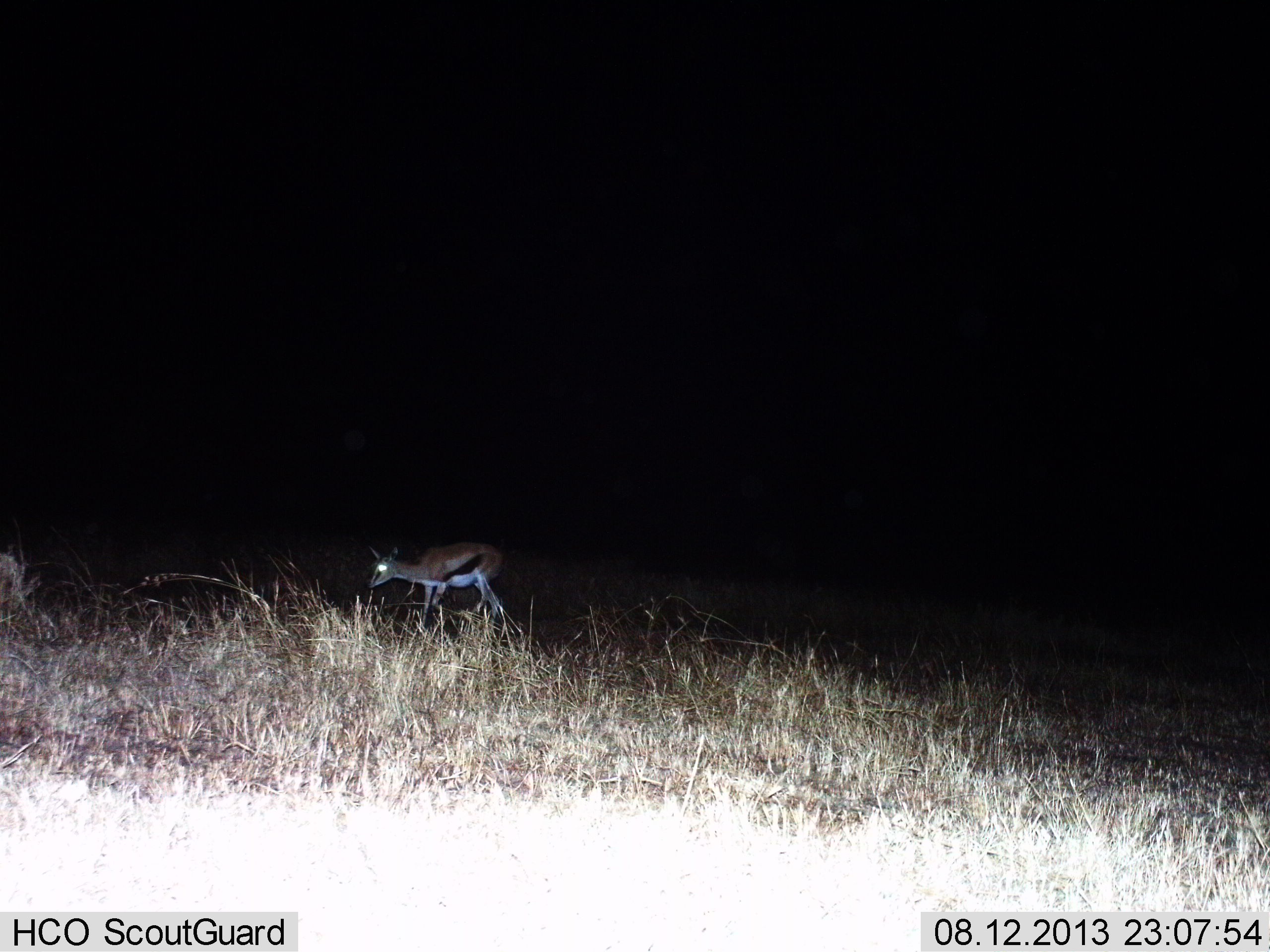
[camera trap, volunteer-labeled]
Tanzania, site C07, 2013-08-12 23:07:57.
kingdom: Animalia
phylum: Chordata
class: Mammalia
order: Artiodactyla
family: Bovidae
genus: Eudorcas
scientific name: Eudorcas thomsonii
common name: thomson's gazelle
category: gazellethomsons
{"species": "gazellethomsons (thomson's gazelle) (Eudorcas thomsonii)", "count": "1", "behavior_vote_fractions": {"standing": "50%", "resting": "0%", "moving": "30%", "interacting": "0%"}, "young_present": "0%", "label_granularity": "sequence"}